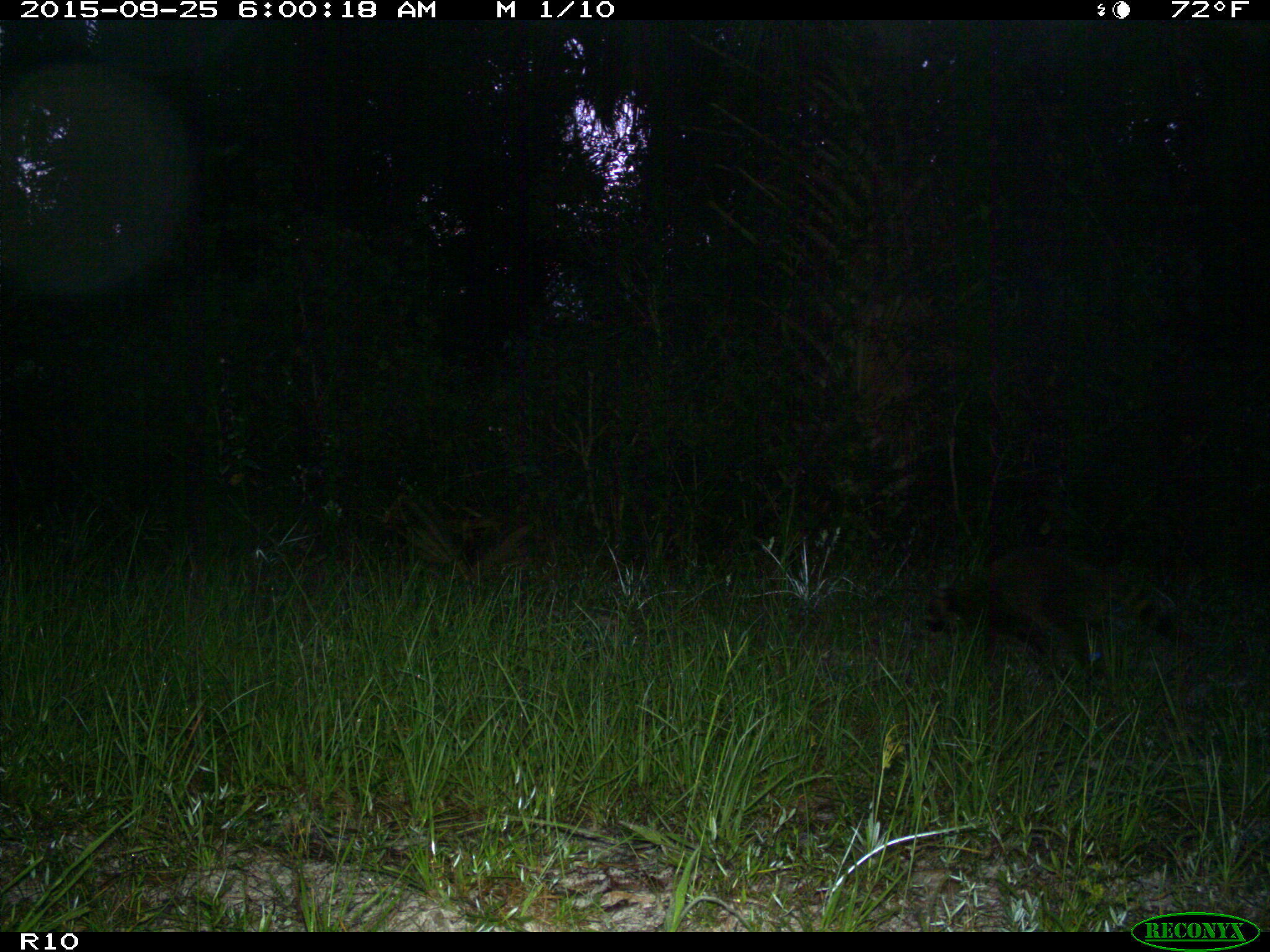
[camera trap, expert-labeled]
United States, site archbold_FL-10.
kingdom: Animalia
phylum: Chordata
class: Mammalia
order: Carnivora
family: Procyonidae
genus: Procyon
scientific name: Procyon lotor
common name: common raccoon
Procyon lotor (common raccoon).